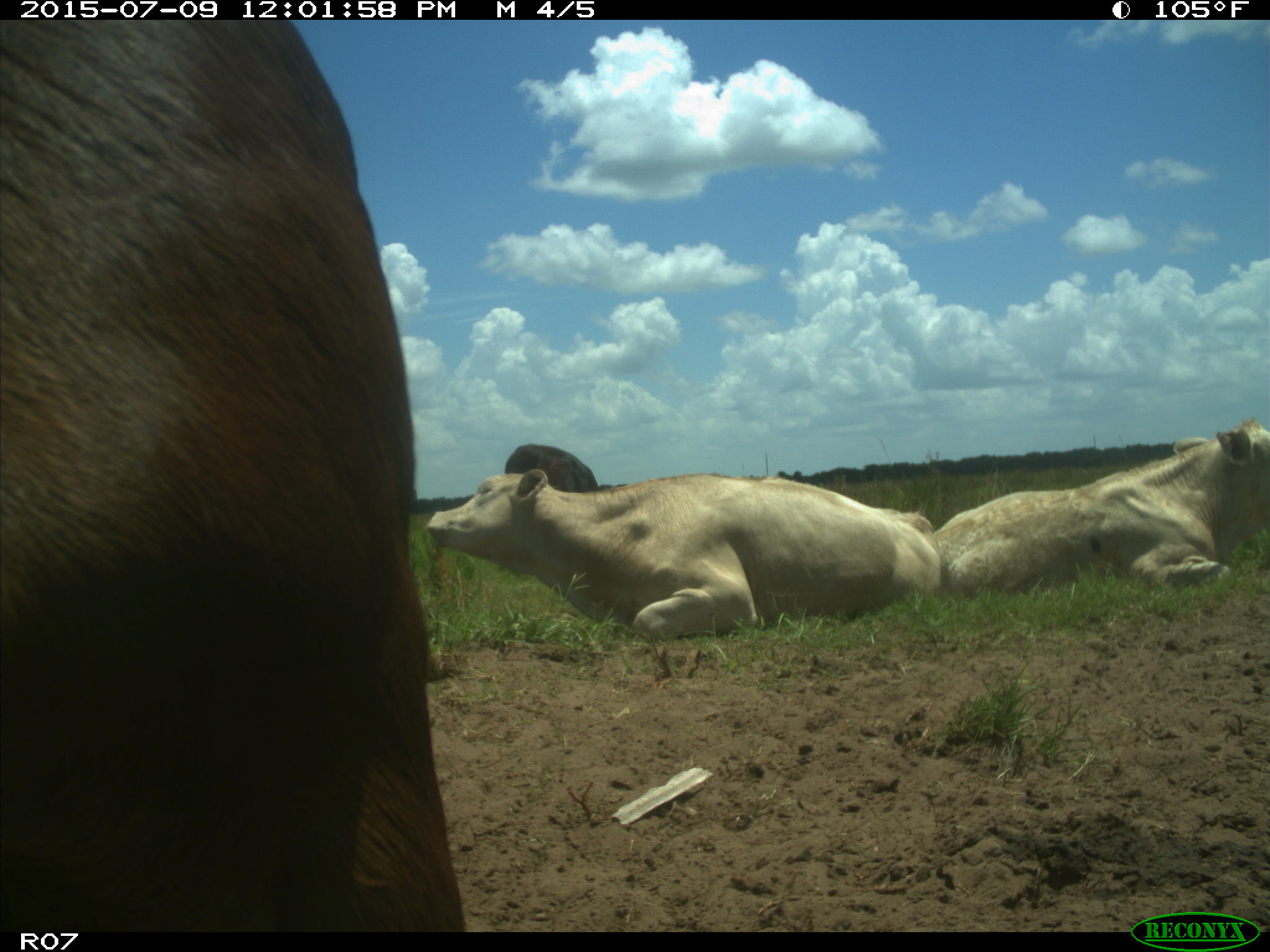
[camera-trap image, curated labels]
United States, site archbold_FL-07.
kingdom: Animalia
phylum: Chordata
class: Mammalia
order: Artiodactyla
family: Bovidae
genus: Bos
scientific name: Bos taurus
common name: domestic cow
Bos taurus (domestic cow).